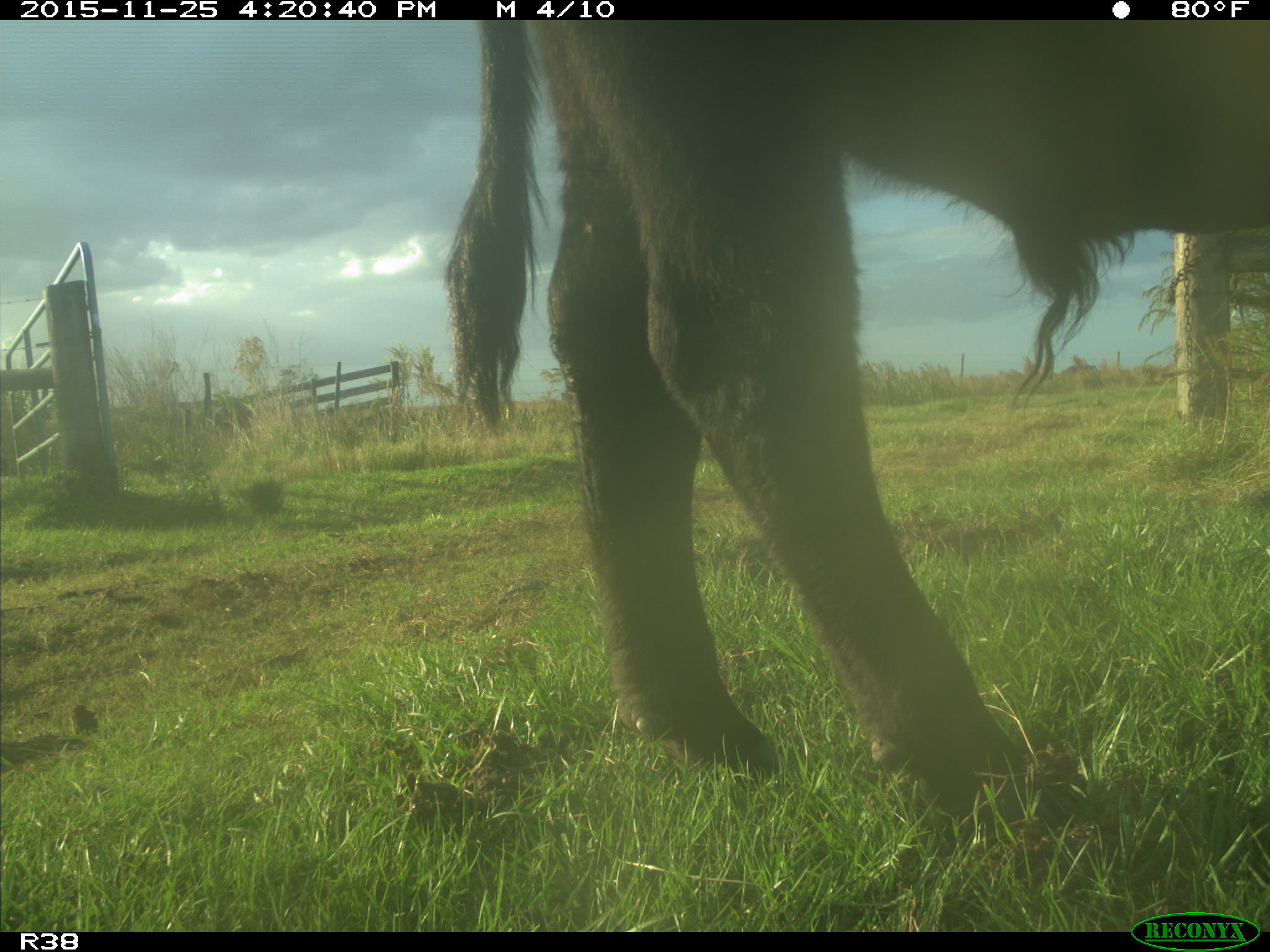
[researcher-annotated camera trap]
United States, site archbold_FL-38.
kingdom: Animalia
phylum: Chordata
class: Mammalia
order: Artiodactyla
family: Bovidae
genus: Bos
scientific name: Bos taurus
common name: domestic cow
Bos taurus (domestic cow).